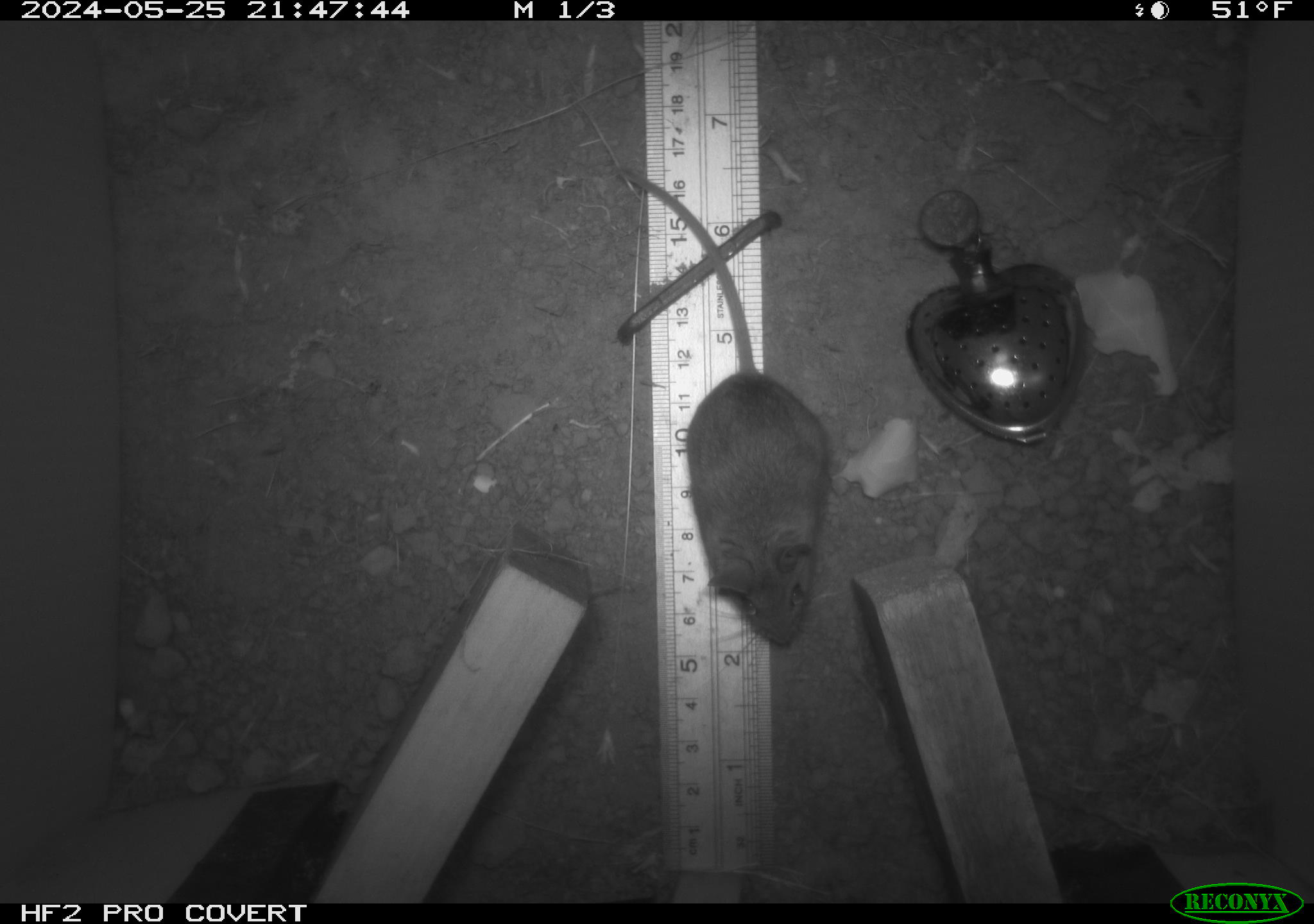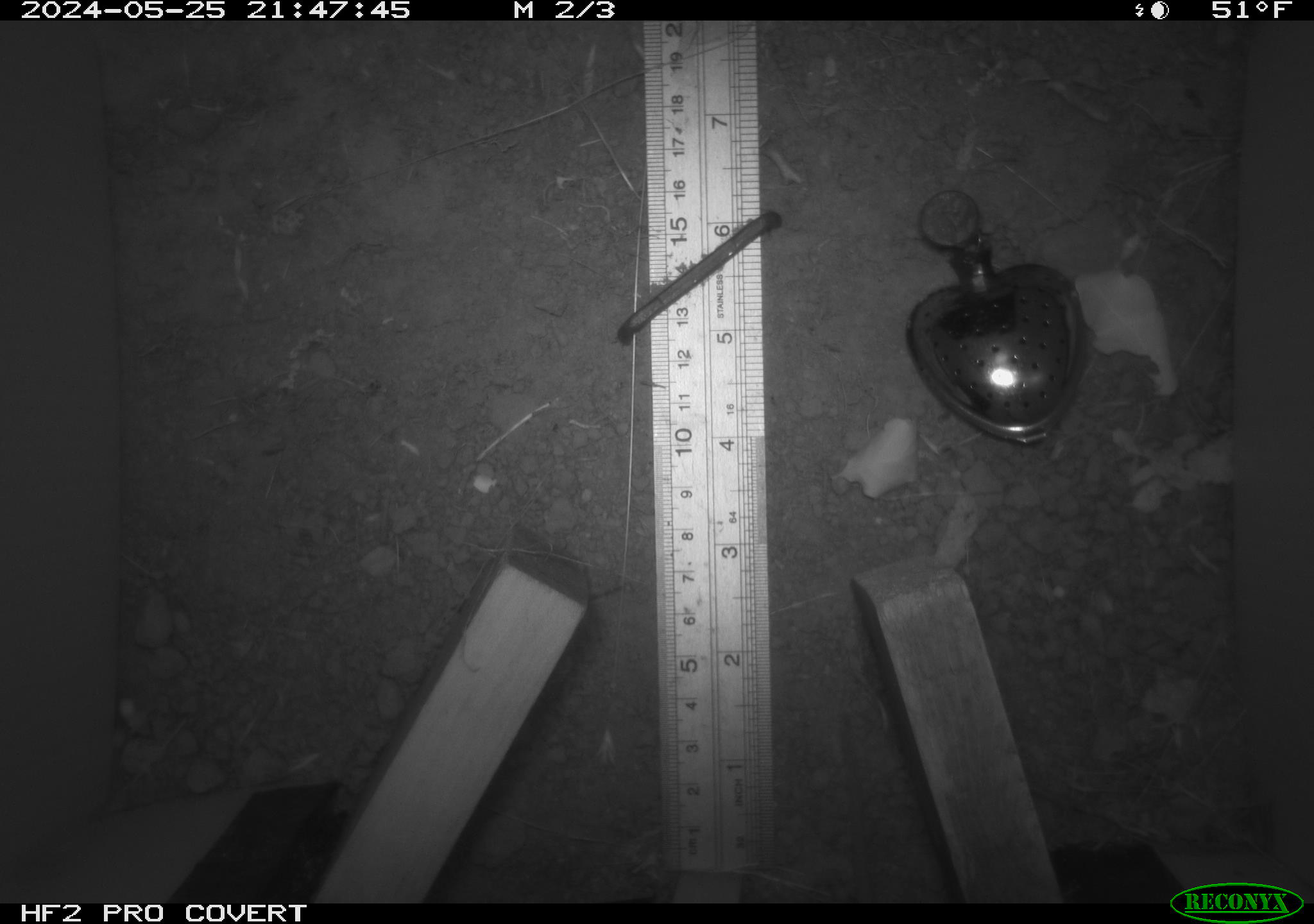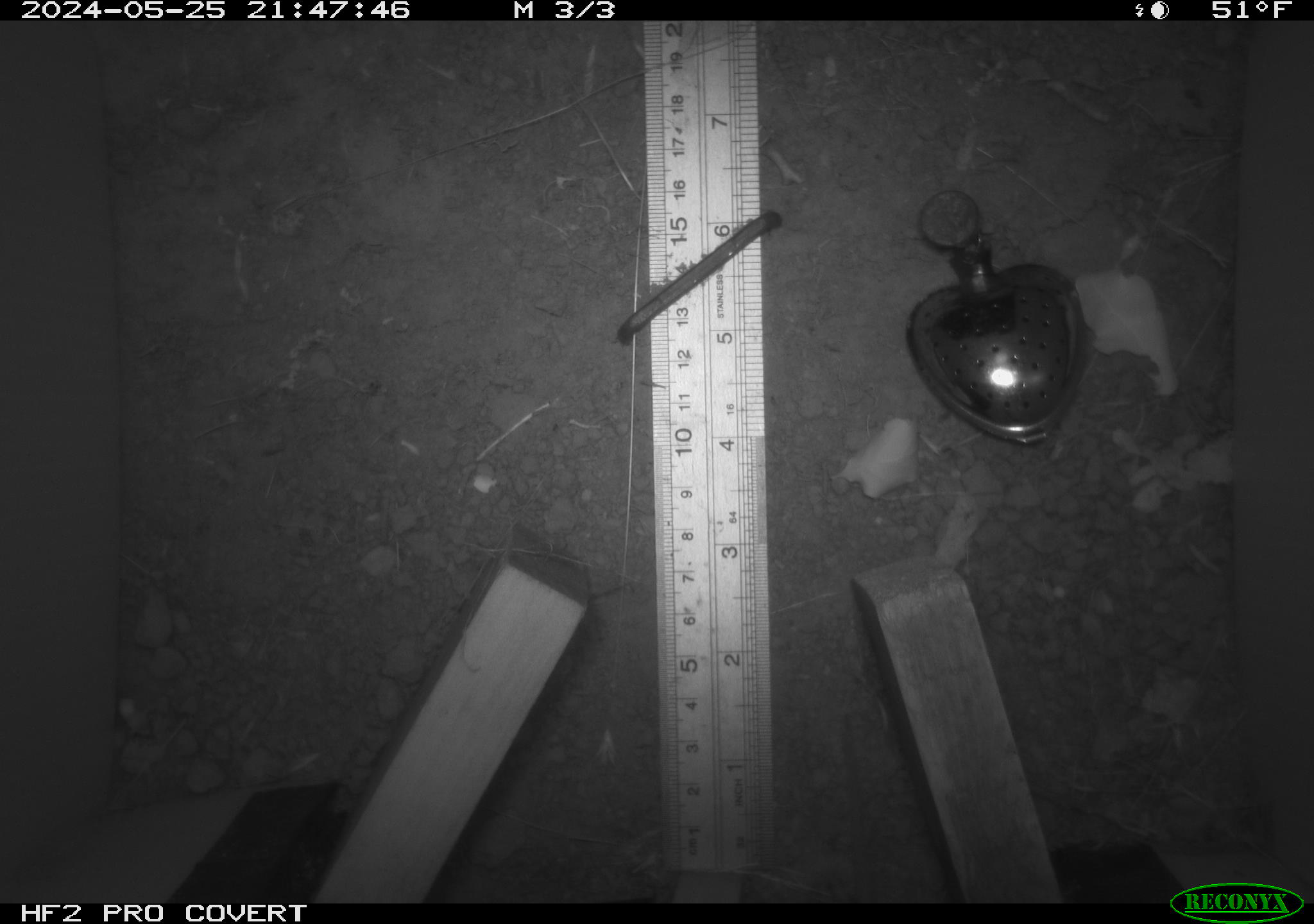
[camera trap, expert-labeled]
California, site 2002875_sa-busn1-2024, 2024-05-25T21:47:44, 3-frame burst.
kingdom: Animalia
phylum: Chordata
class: Mammalia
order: Rodentia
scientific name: Rodentia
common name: mouse species